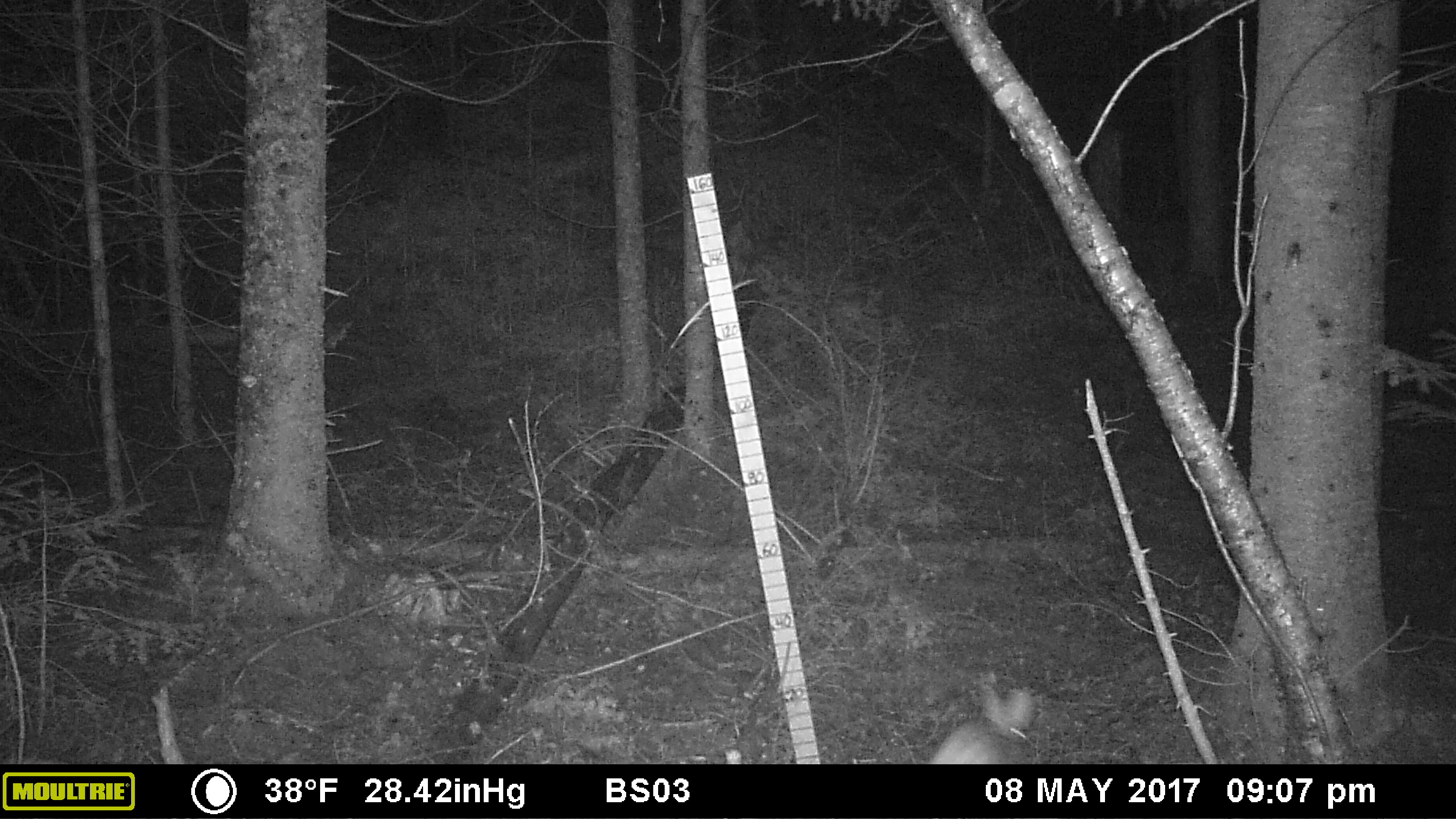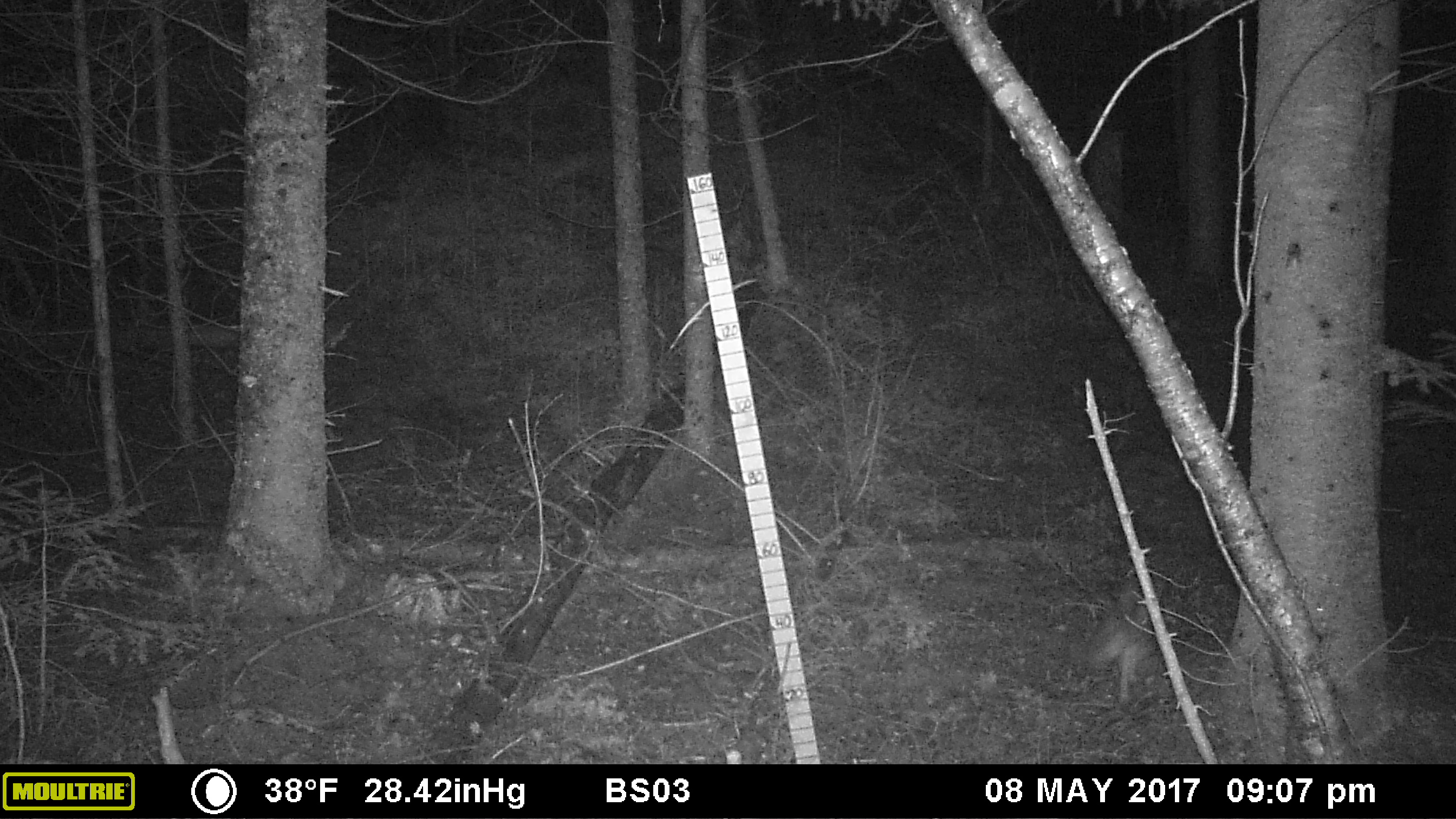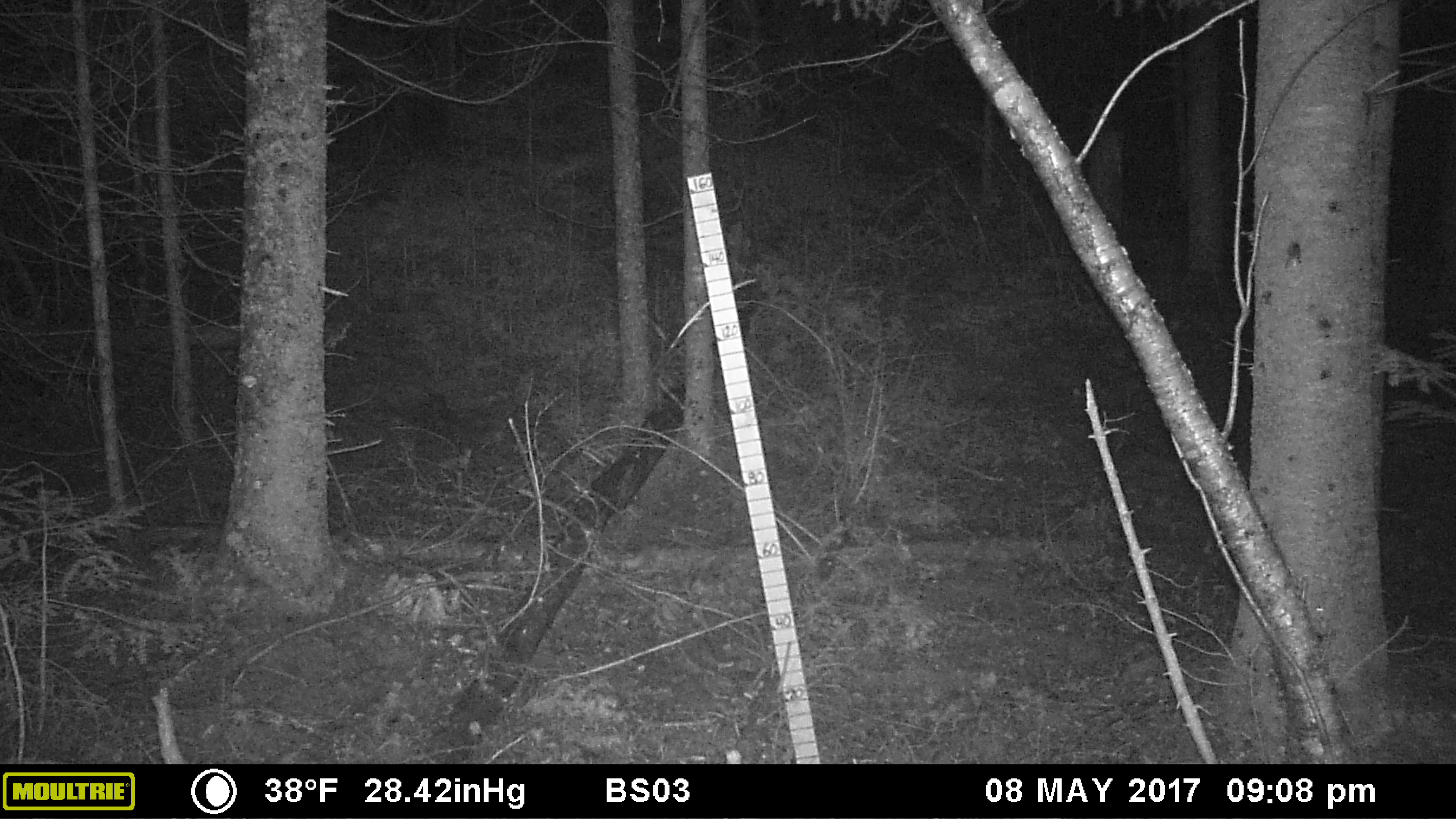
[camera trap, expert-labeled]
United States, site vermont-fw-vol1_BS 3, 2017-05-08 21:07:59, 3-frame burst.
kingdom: Animalia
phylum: Chordata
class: Mammalia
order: Lagomorpha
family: Leporidae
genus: Lepus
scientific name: Lepus americanus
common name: snowshoe hare